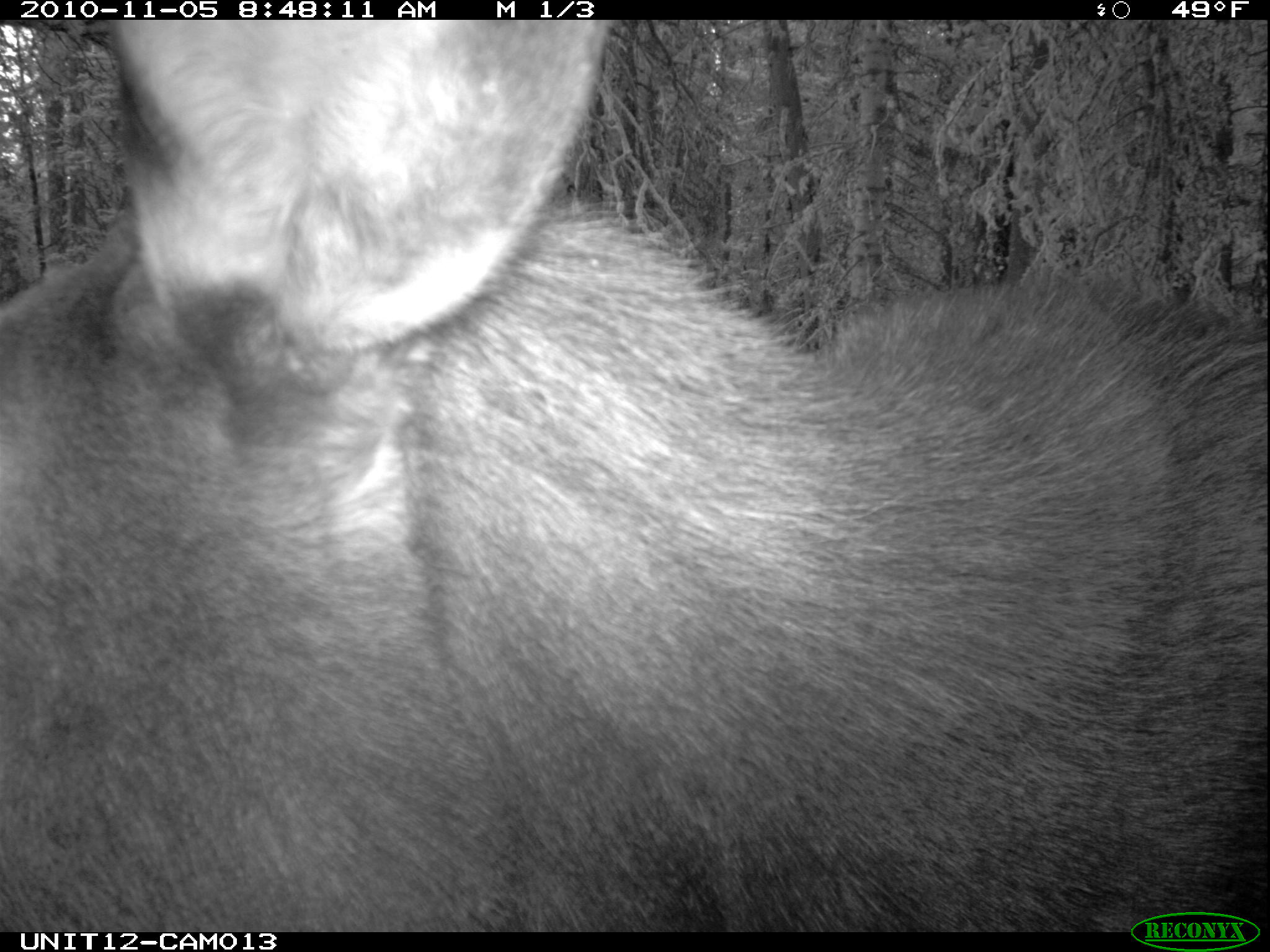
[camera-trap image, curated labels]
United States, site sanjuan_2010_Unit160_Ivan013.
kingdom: Animalia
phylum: Chordata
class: Mammalia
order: Artiodactyla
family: Cervidae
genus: Alces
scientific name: Alces alces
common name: moose